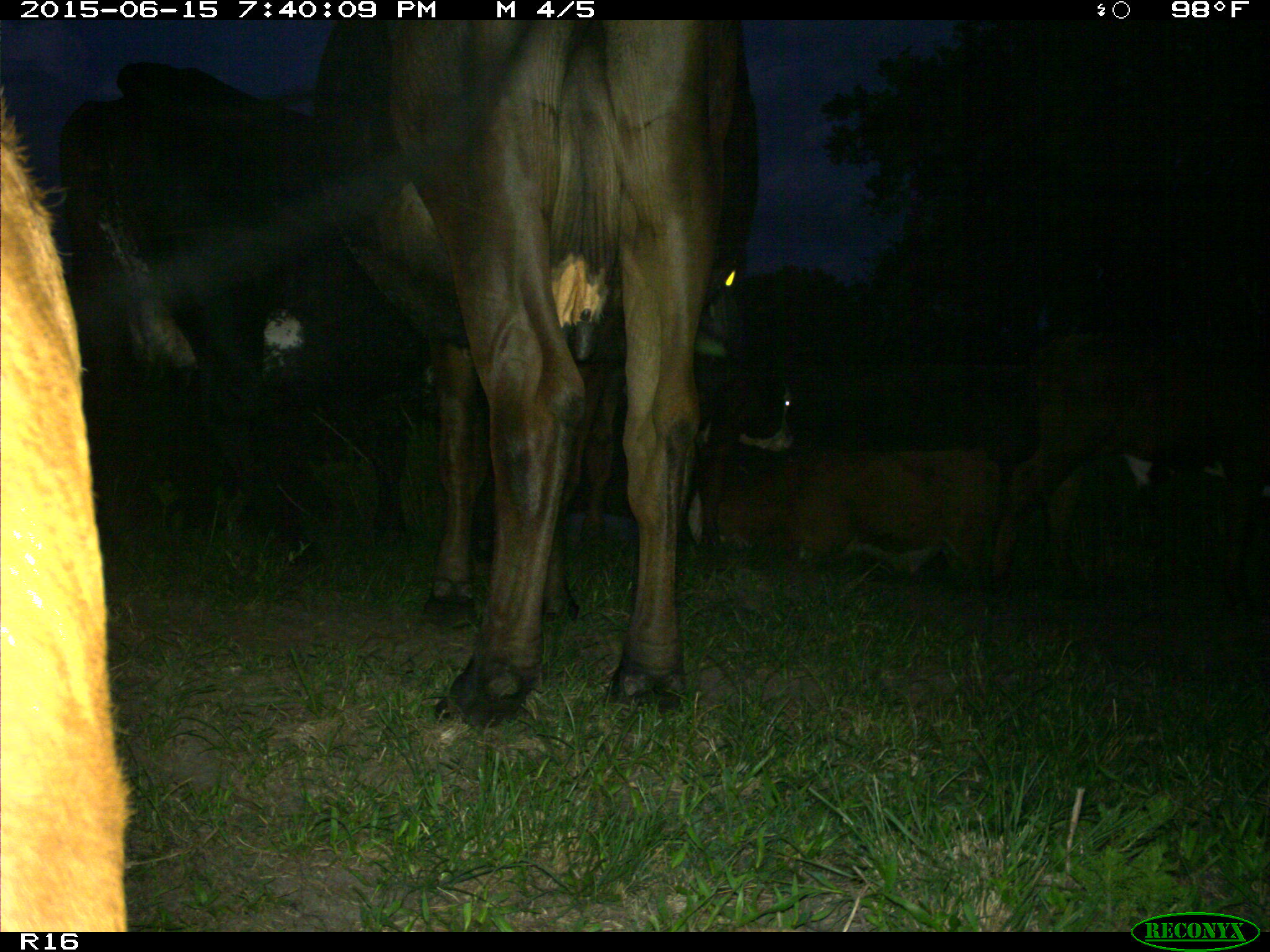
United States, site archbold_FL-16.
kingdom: Animalia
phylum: Chordata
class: Mammalia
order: Artiodactyla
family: Bovidae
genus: Bos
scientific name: Bos taurus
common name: domestic cow